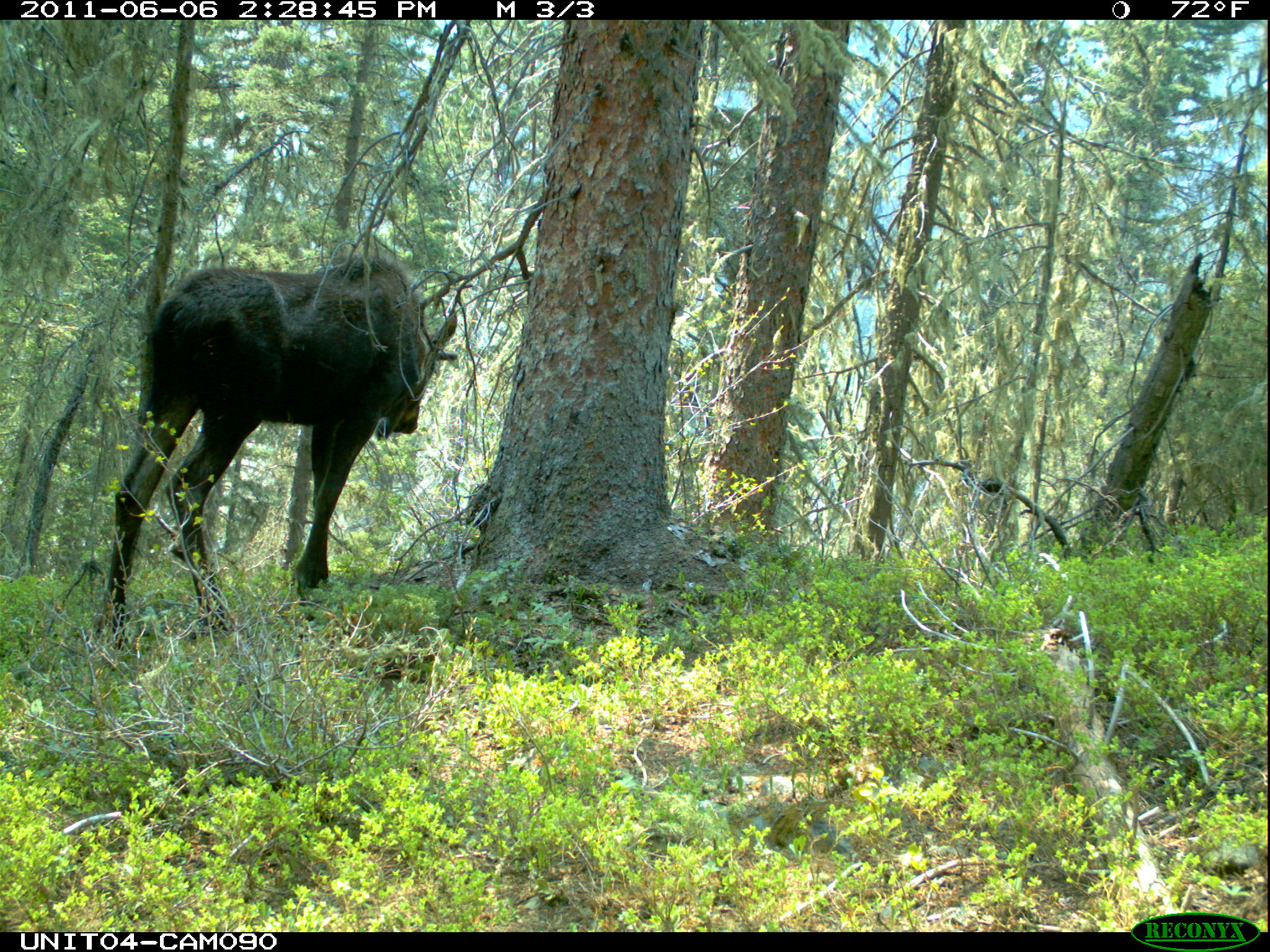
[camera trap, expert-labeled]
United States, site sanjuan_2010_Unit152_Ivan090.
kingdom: Animalia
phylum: Chordata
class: Mammalia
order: Artiodactyla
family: Cervidae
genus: Alces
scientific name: Alces alces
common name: moose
Alces alces (moose).